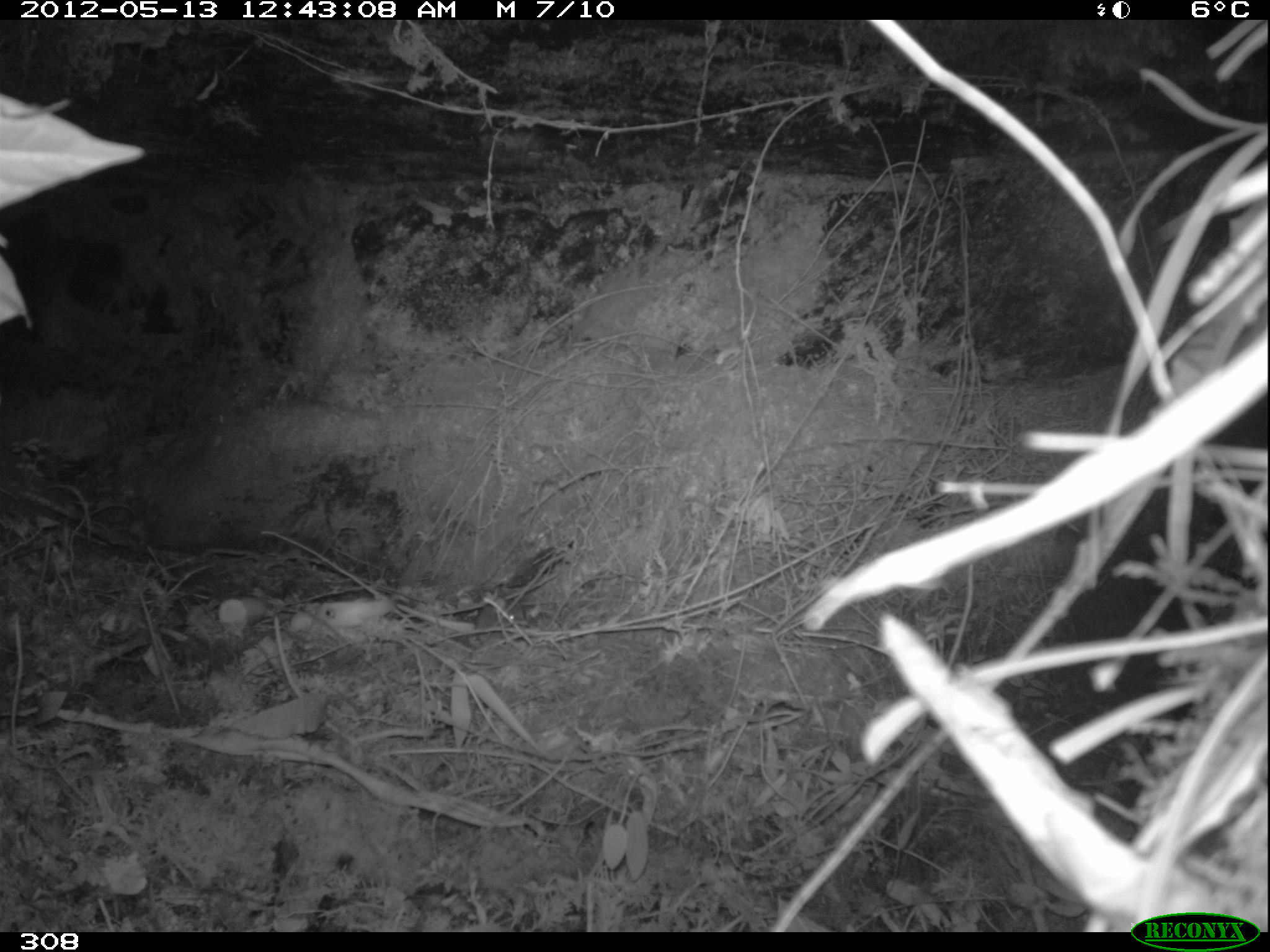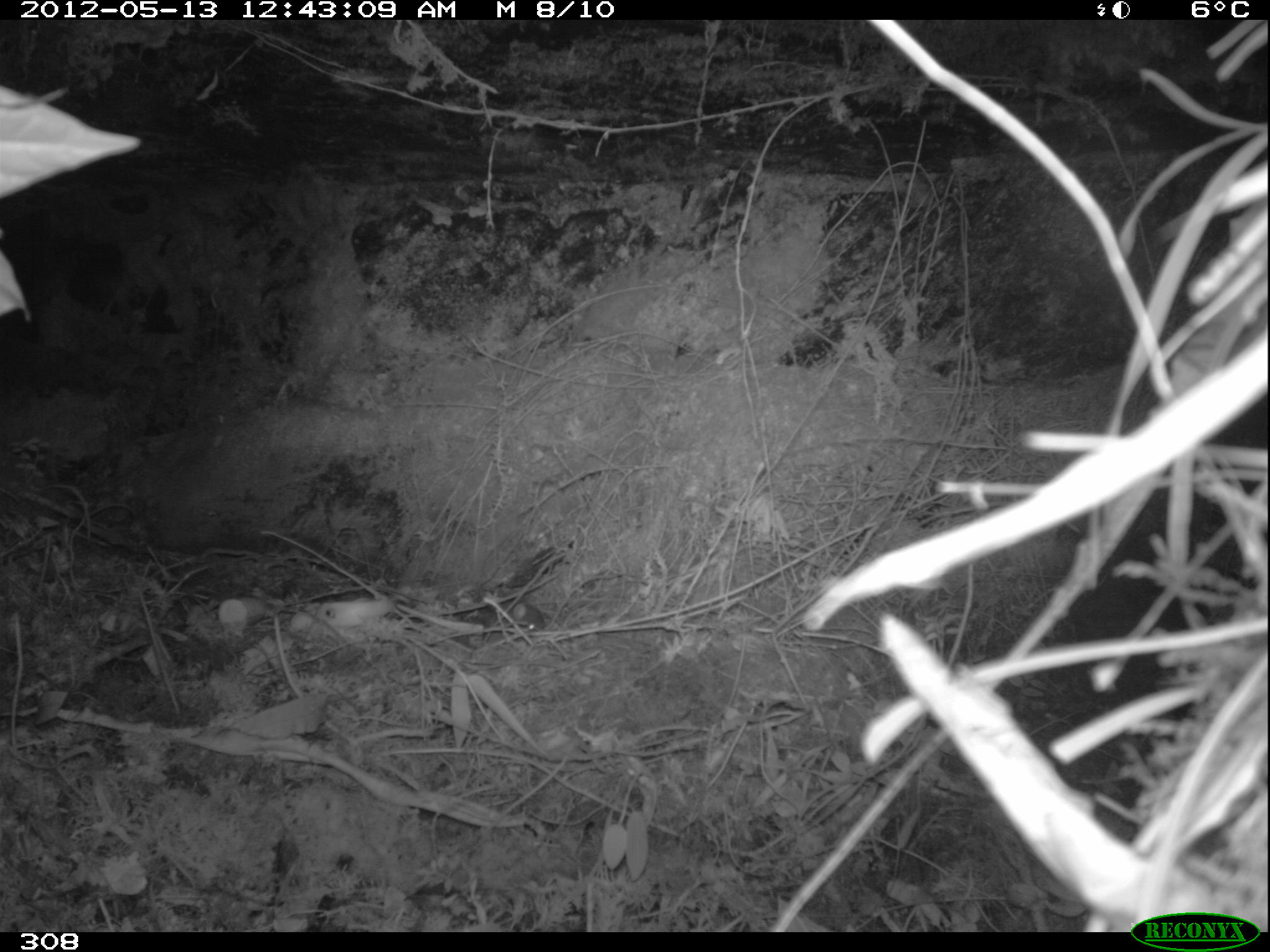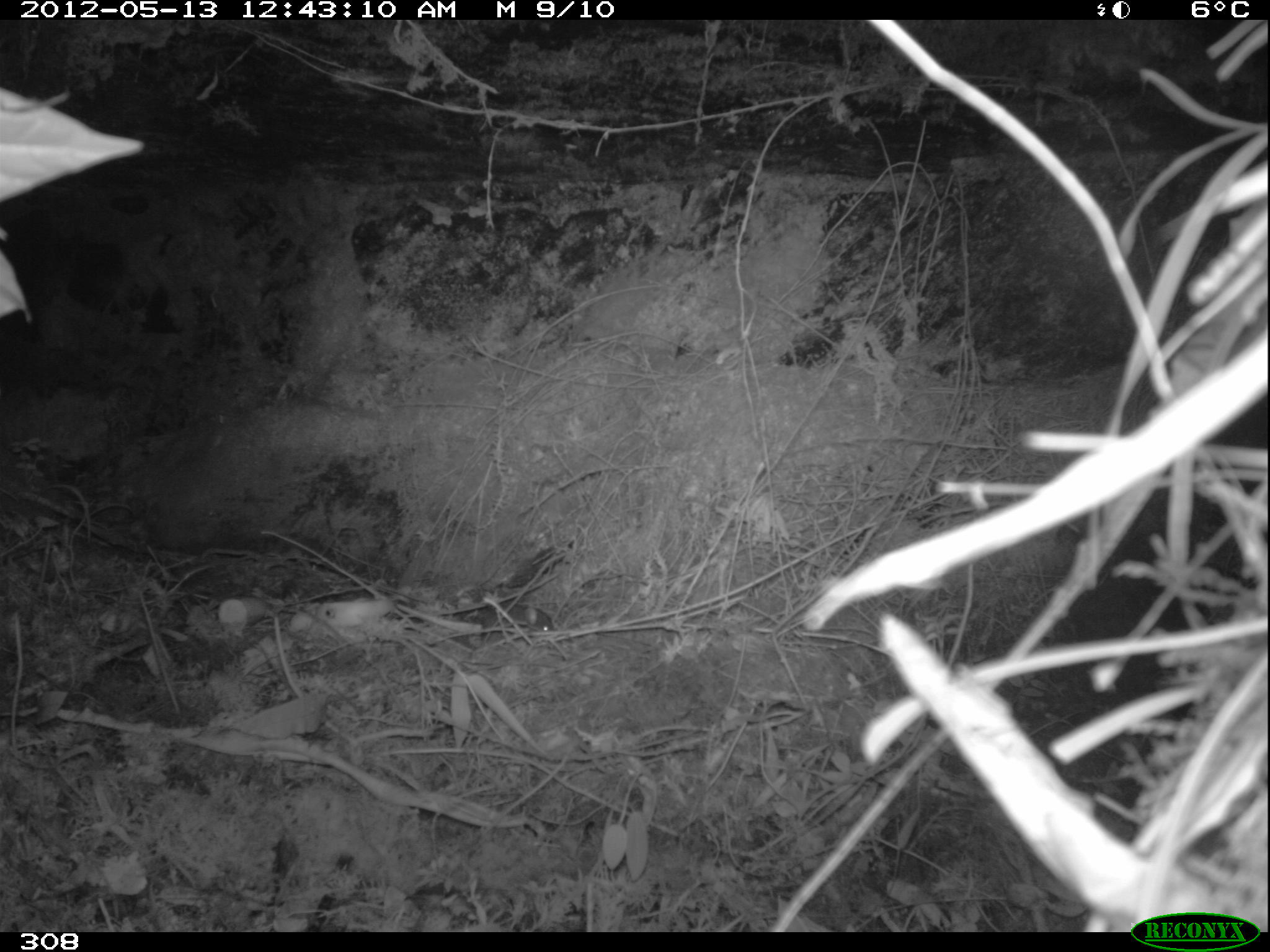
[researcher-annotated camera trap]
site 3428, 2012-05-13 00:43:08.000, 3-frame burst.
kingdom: Animalia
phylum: Chordata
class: Mammalia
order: Rodentia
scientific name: Rodentia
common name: rodents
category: unknown rodent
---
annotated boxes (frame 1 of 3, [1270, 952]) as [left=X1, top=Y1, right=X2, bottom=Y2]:
unknown rodent: [left=474, top=602, right=524, bottom=629]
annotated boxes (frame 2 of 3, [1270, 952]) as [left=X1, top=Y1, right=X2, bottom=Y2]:
unknown rodent: [left=460, top=601, right=545, bottom=642]